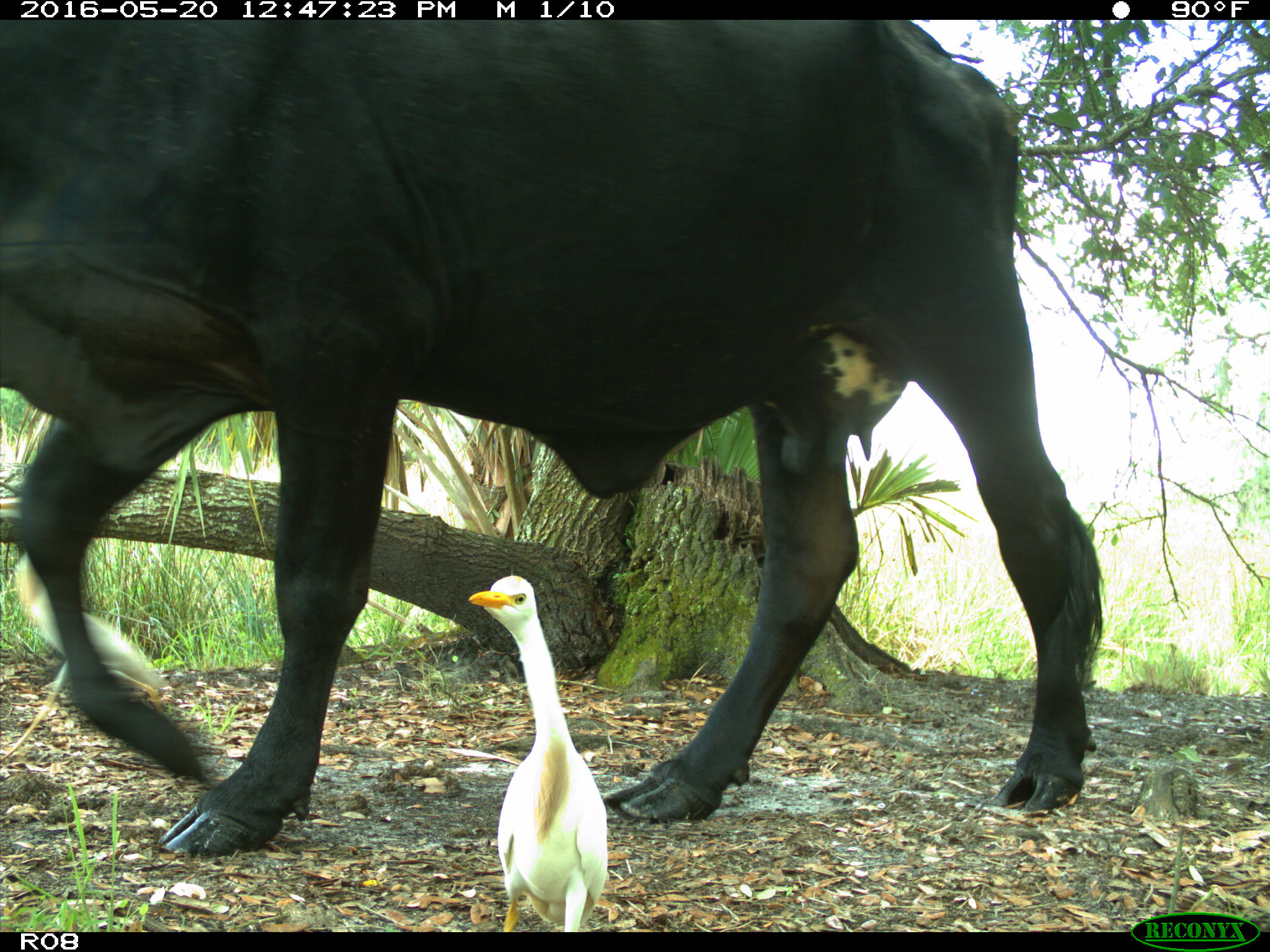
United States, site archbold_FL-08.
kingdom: Animalia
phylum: Chordata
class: Mammalia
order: Artiodactyla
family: Bovidae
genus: Bos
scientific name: Bos taurus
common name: domestic cow